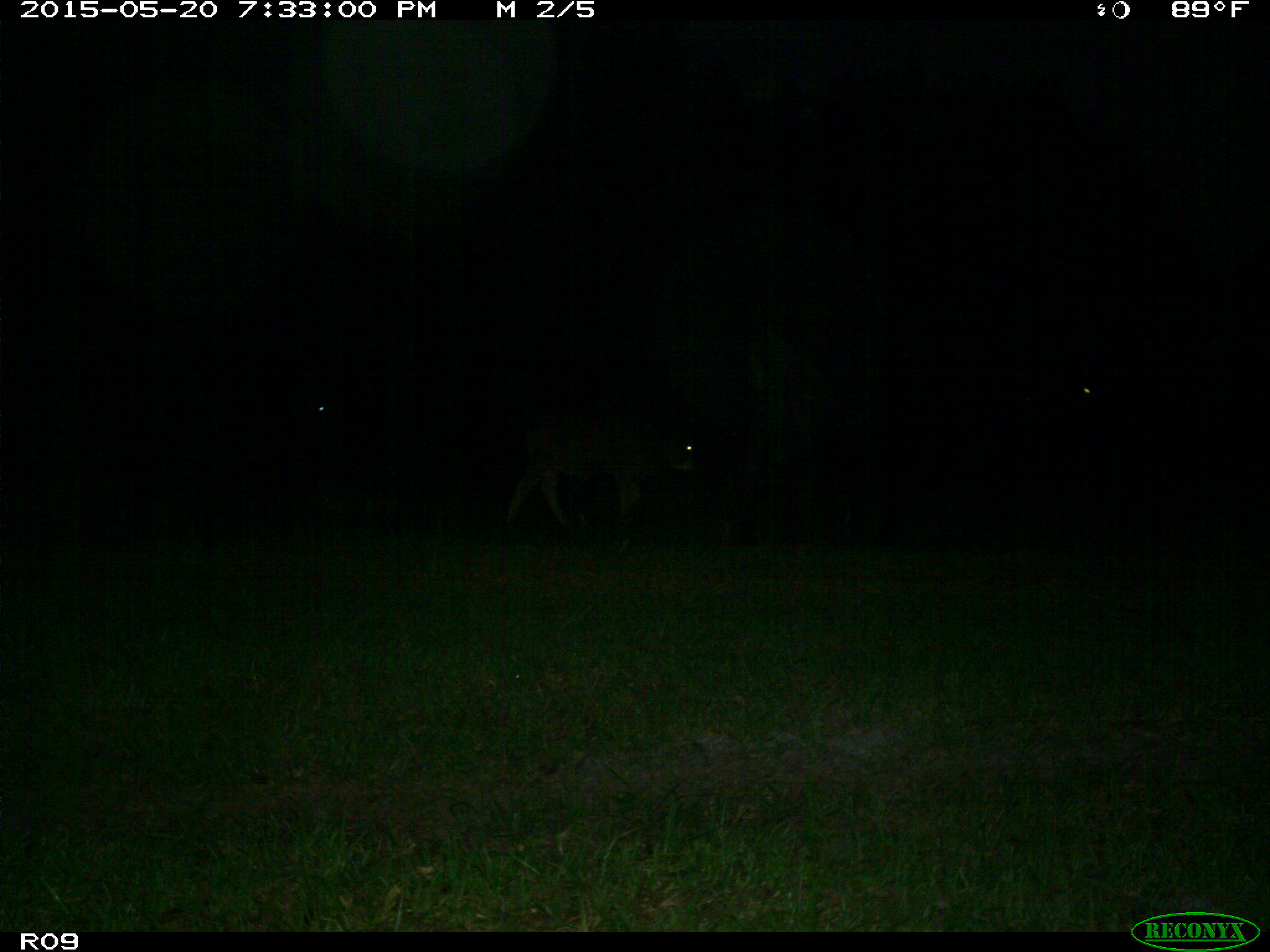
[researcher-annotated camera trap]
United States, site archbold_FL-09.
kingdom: Animalia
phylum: Chordata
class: Mammalia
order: Artiodactyla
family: Bovidae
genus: Bos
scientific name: Bos taurus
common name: domestic cow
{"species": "Bos taurus (domestic cow)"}